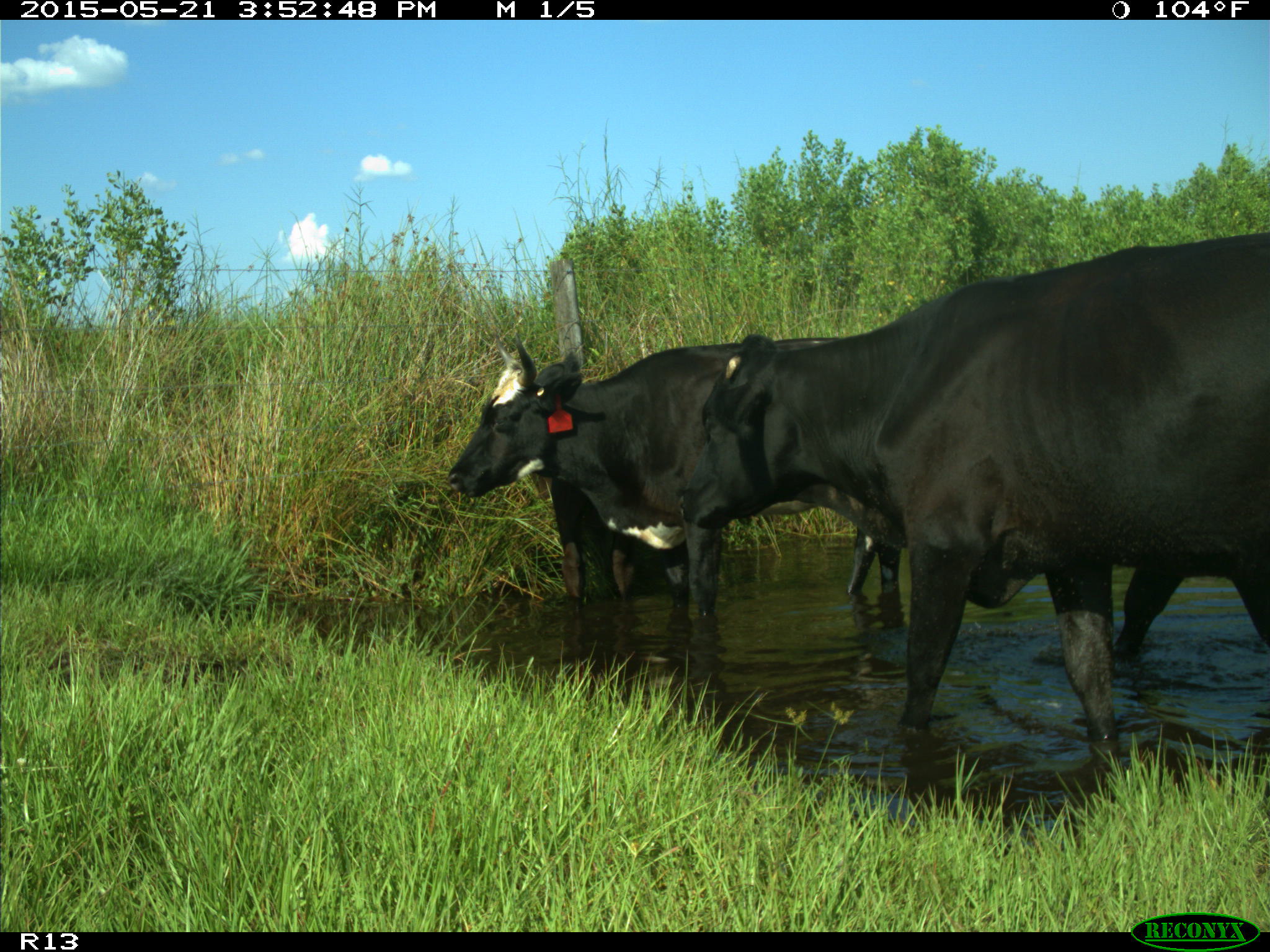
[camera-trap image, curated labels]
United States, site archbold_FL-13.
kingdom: Animalia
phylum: Chordata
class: Mammalia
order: Artiodactyla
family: Bovidae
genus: Bos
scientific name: Bos taurus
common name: domestic cow